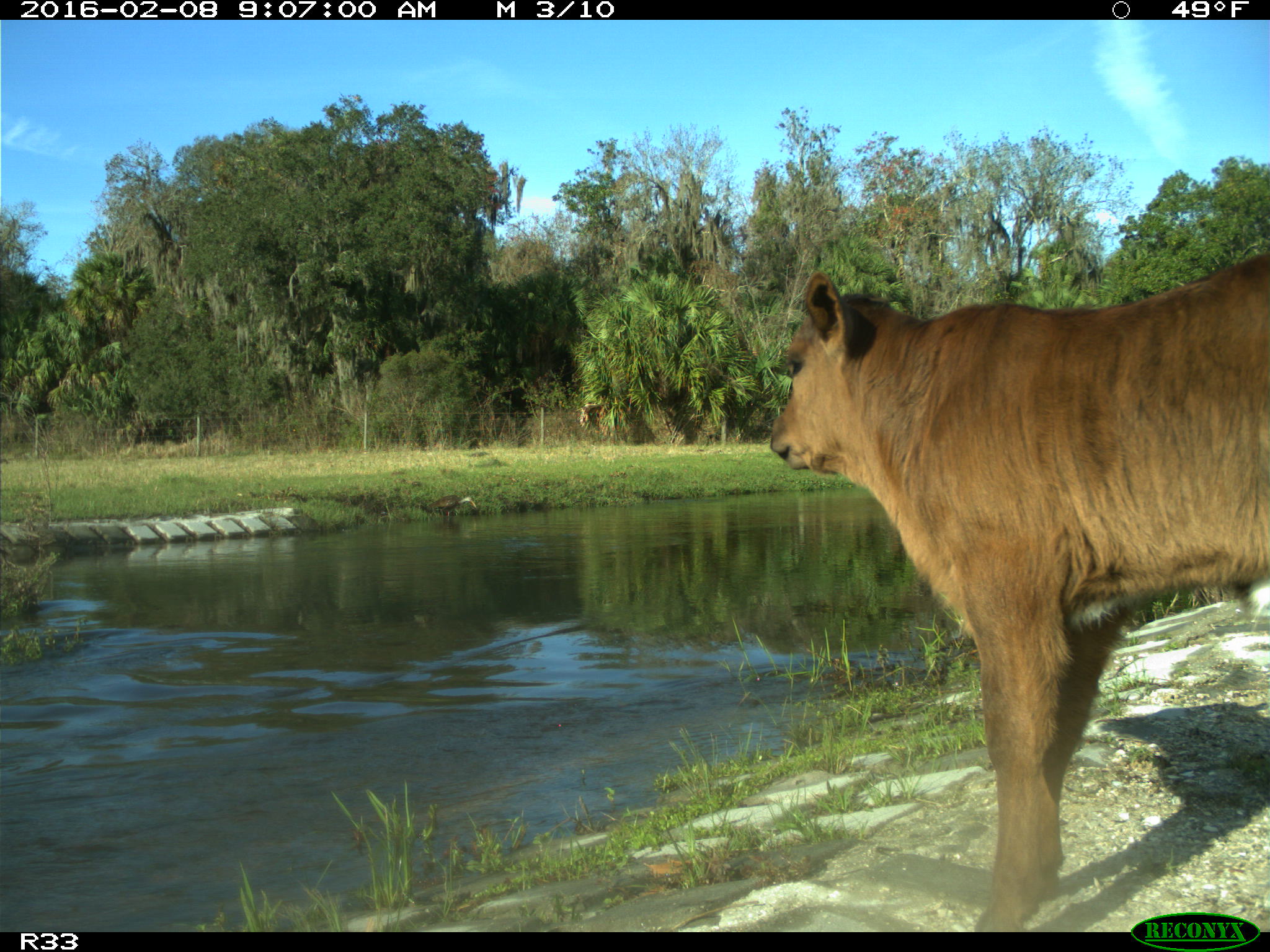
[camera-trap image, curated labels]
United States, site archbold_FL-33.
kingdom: Animalia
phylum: Chordata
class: Mammalia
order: Artiodactyla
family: Bovidae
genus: Bos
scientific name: Bos taurus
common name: domestic cow